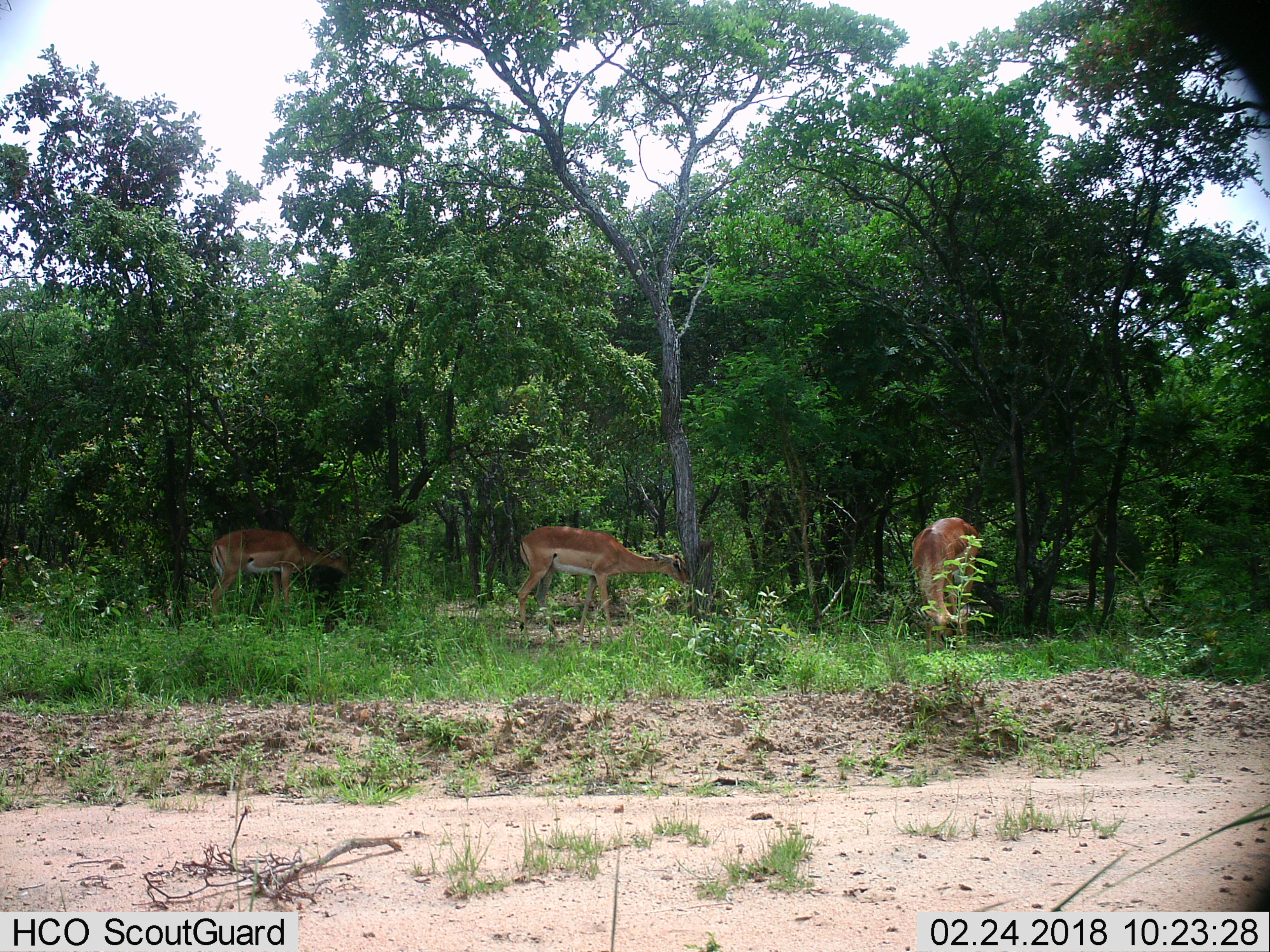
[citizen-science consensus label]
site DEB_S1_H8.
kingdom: Animalia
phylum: Chordata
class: Mammalia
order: Artiodactyla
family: Bovidae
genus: Aepyceros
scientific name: Aepyceros melampus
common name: impala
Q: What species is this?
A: Impala (Aepyceros melampus).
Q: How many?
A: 3.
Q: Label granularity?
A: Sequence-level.